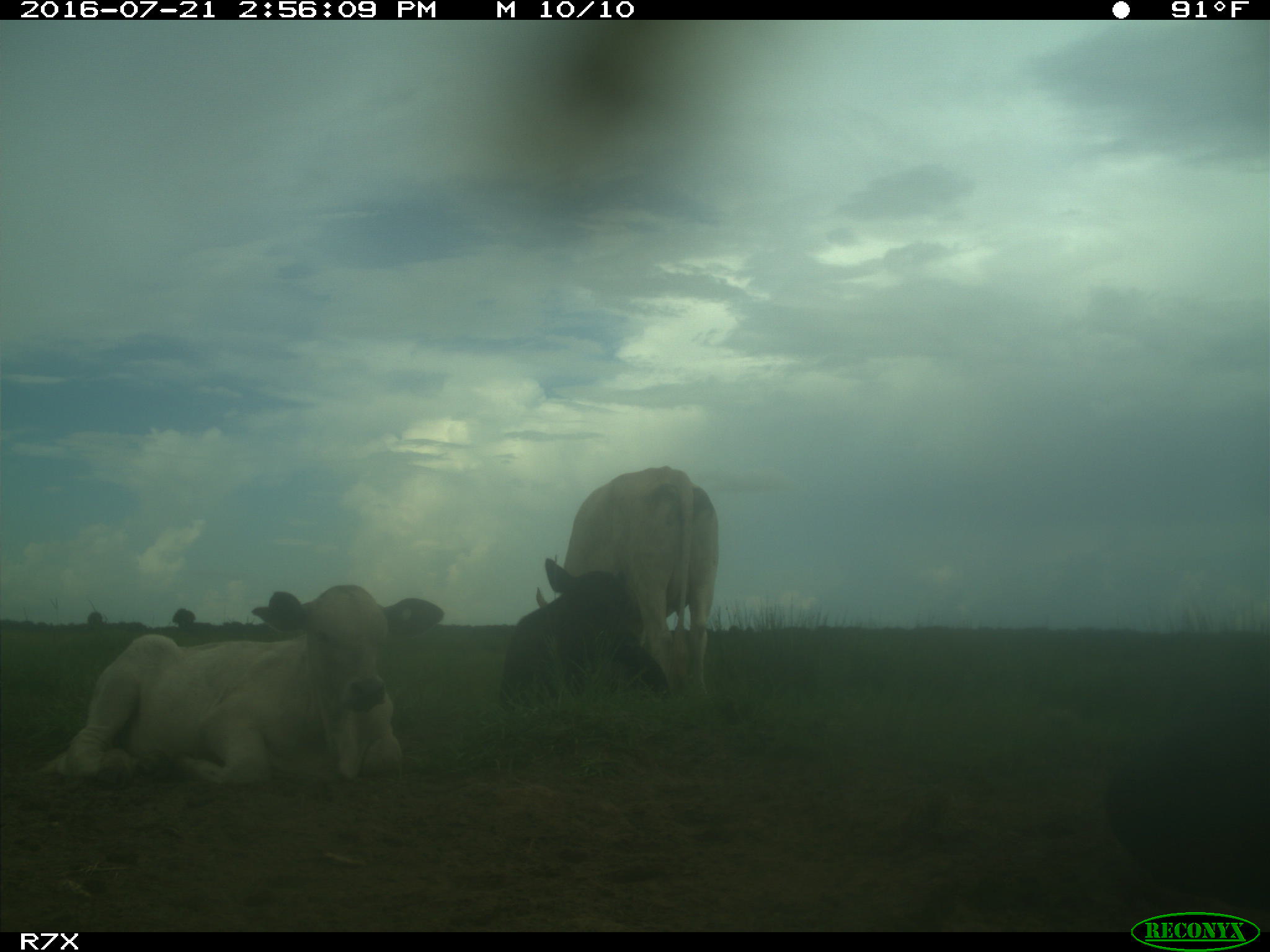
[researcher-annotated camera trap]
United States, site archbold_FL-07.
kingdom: Animalia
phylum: Chordata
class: Mammalia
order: Artiodactyla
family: Bovidae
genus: Bos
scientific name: Bos taurus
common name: domestic cow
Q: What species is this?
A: Bos taurus (domestic cow).